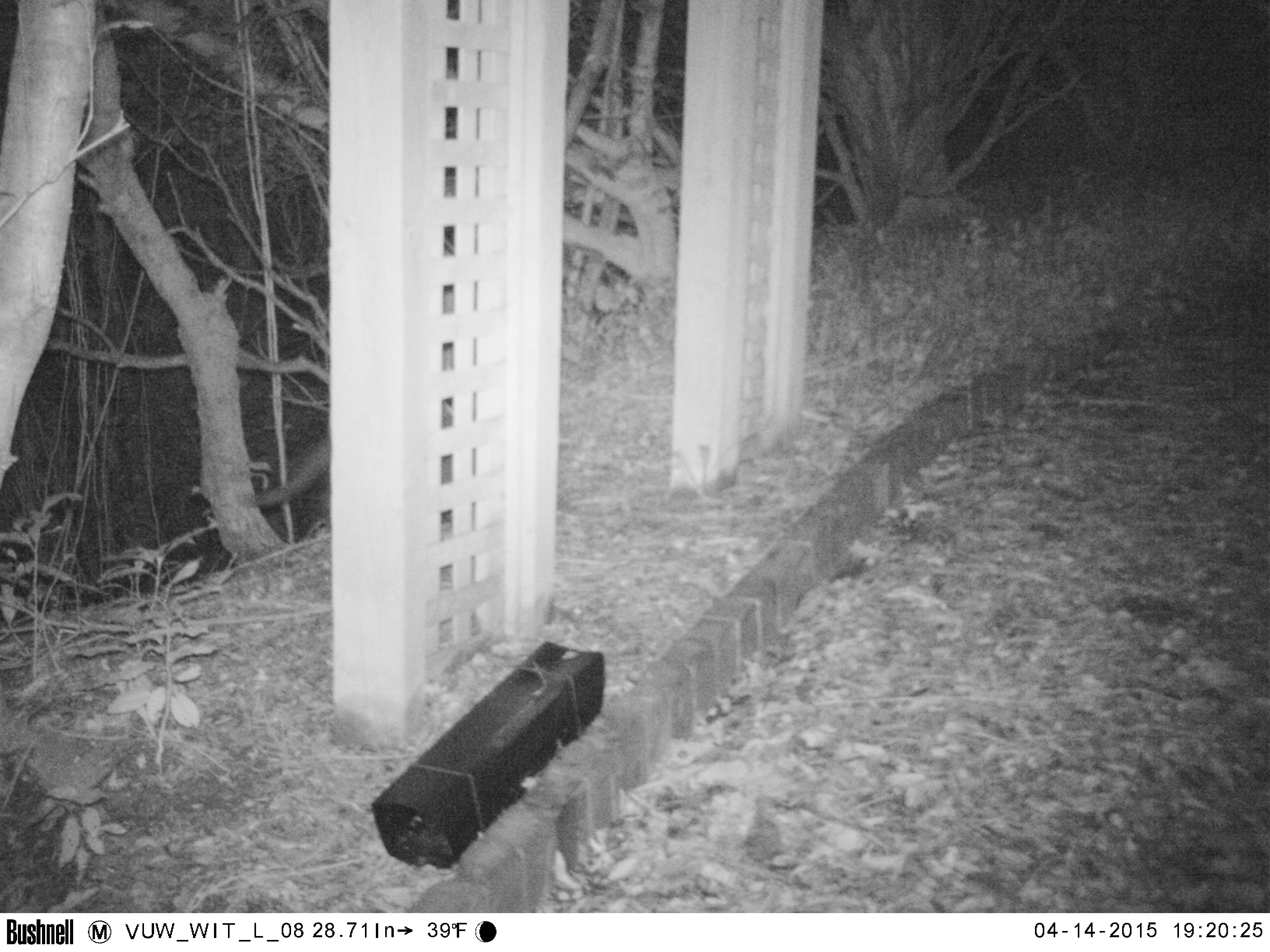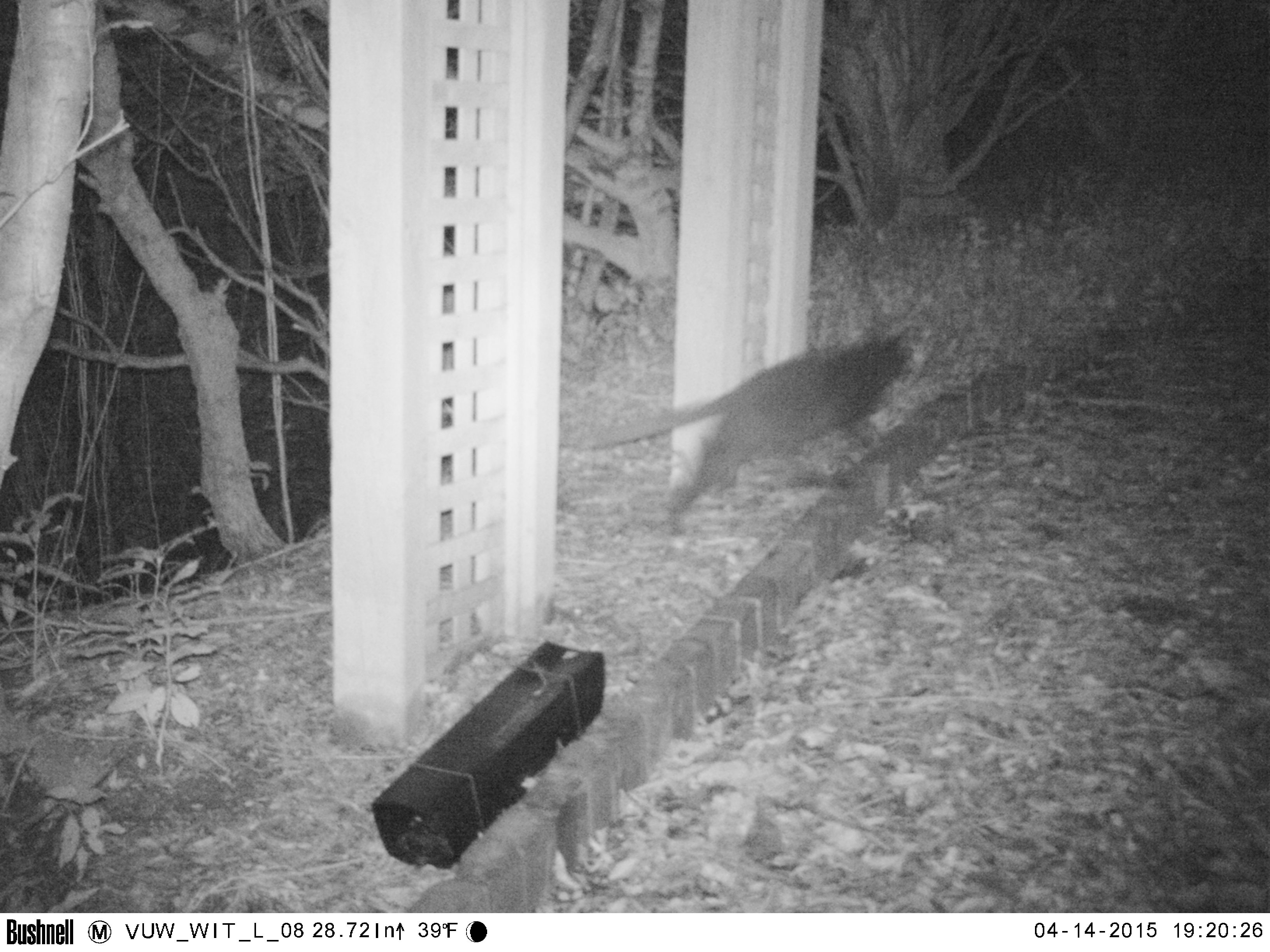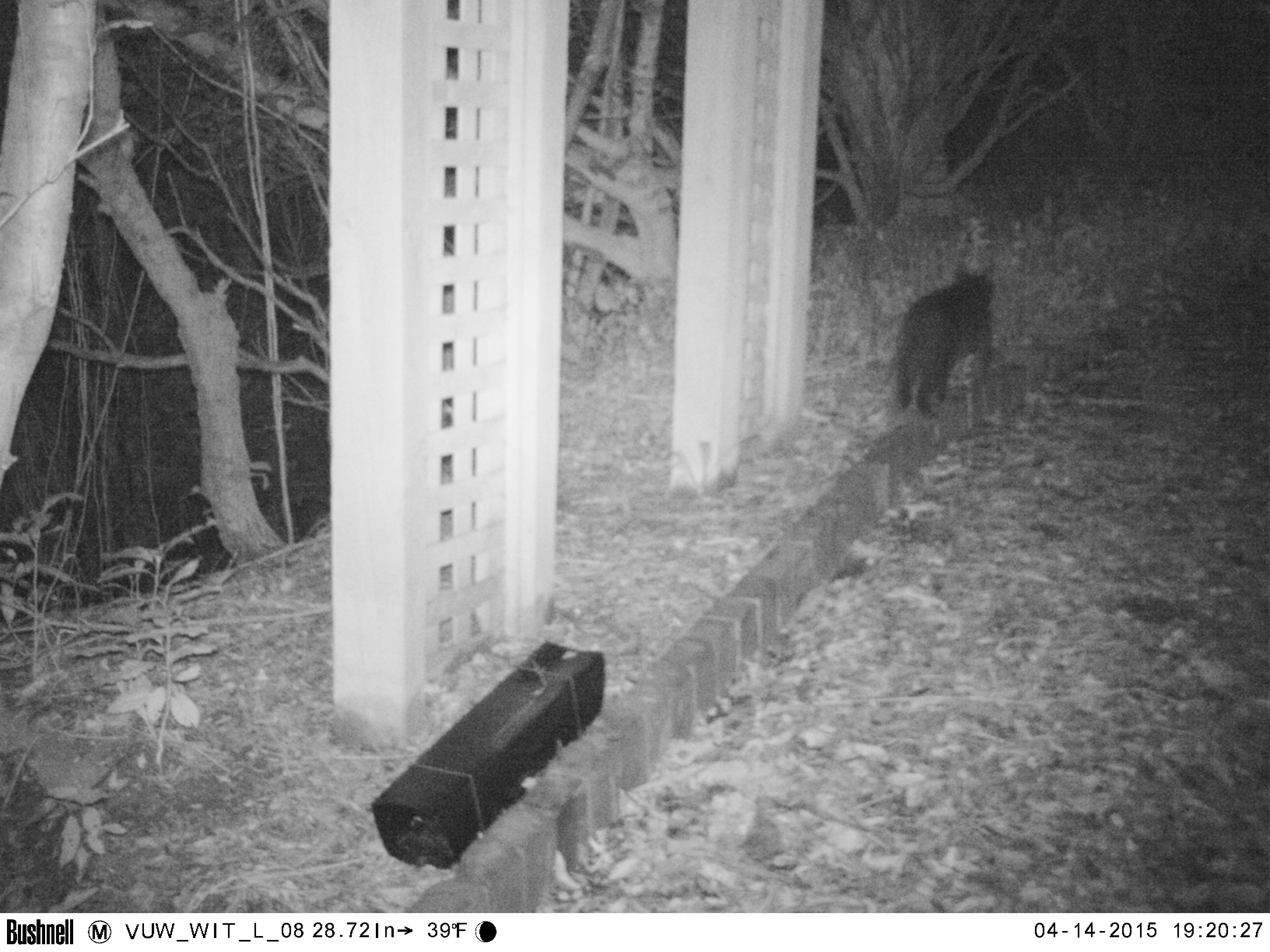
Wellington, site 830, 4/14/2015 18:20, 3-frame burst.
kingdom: Animalia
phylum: Chordata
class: Mammalia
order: Carnivora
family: Felidae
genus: Felis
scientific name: Felis catus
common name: cat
Cat (Felis catus).